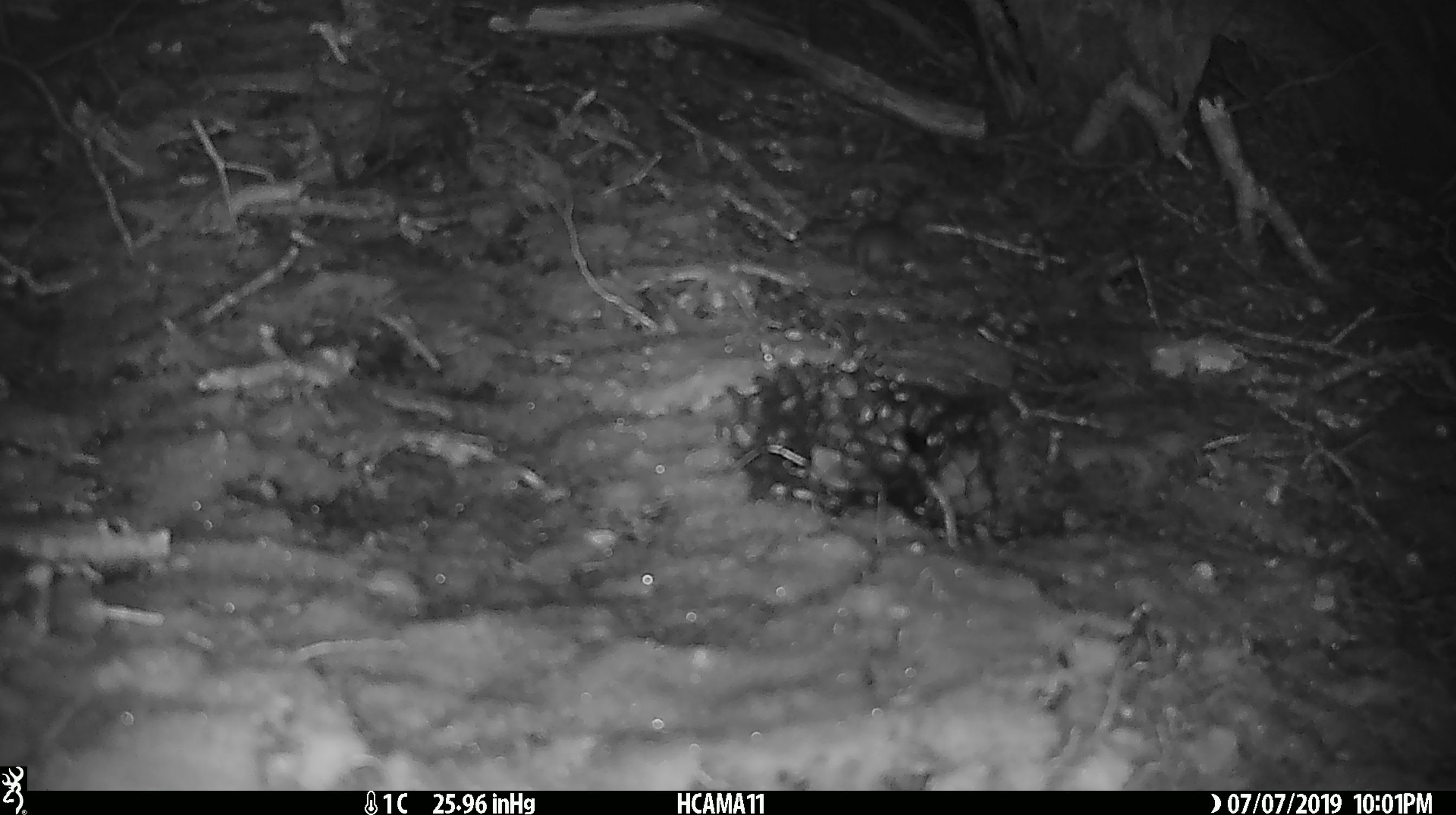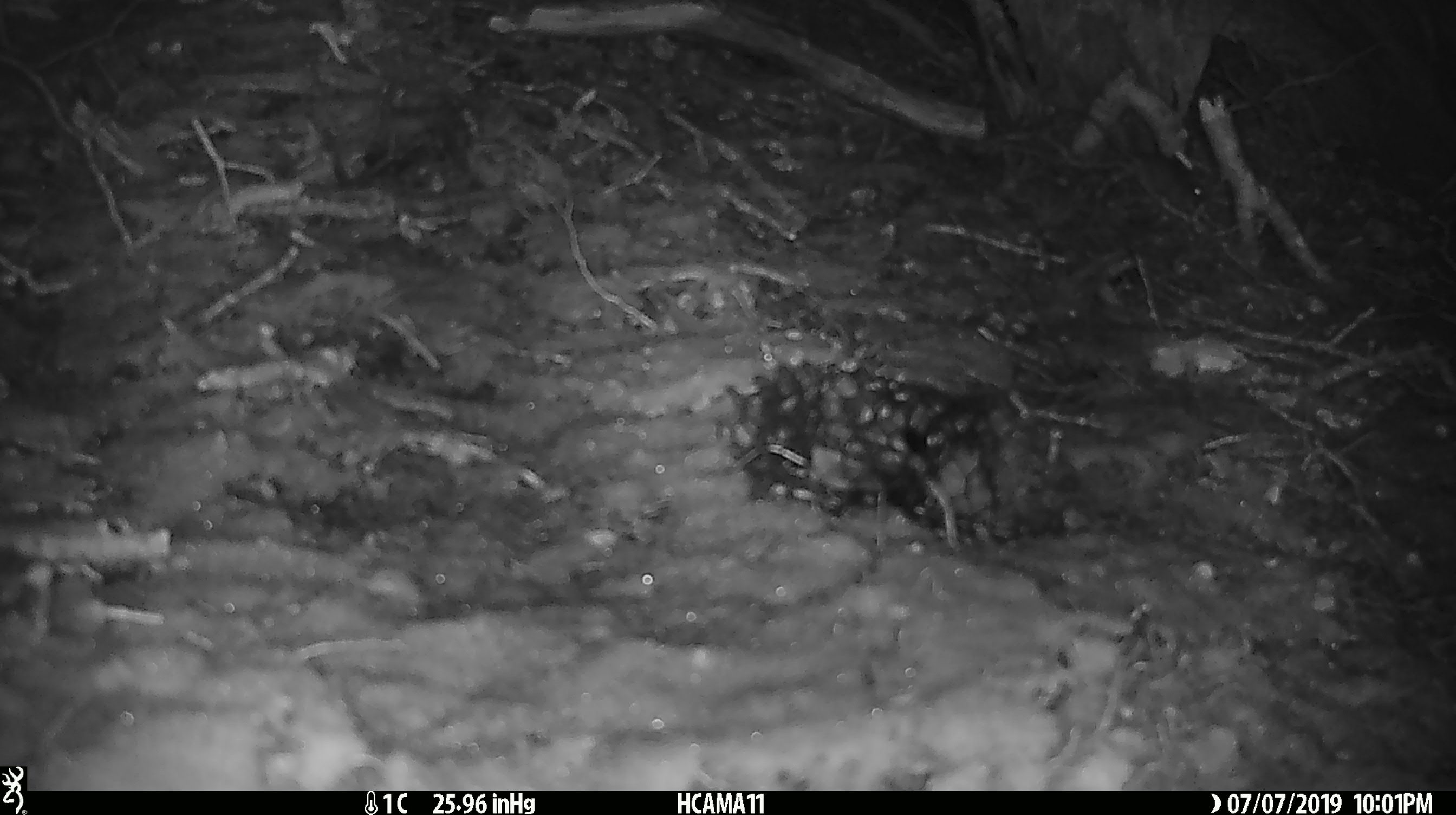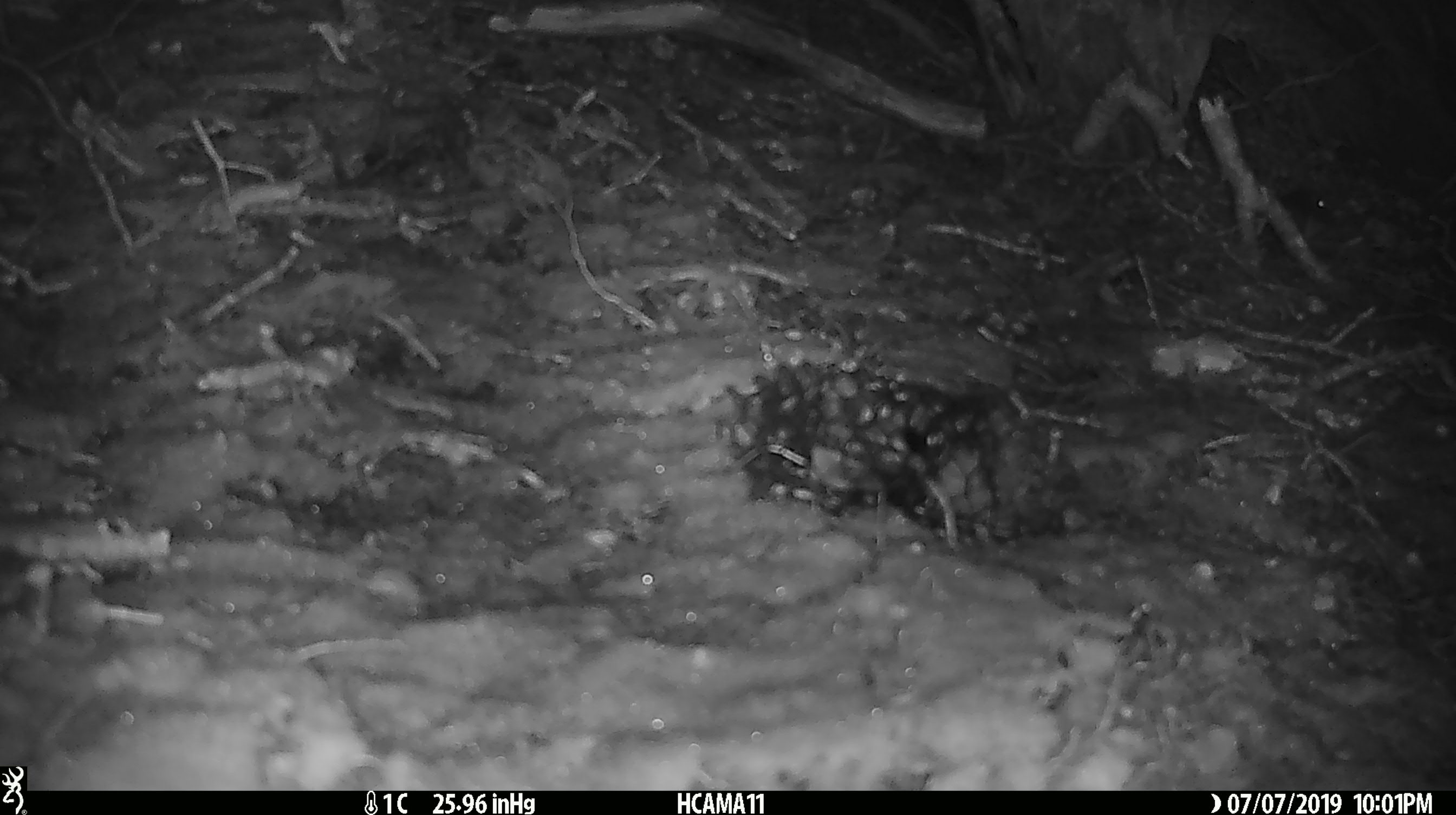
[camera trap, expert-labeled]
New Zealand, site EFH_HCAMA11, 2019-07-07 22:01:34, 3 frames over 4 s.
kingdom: Animalia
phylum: Chordata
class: Mammalia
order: Rodentia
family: Muridae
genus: Mus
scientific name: Mus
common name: mouse